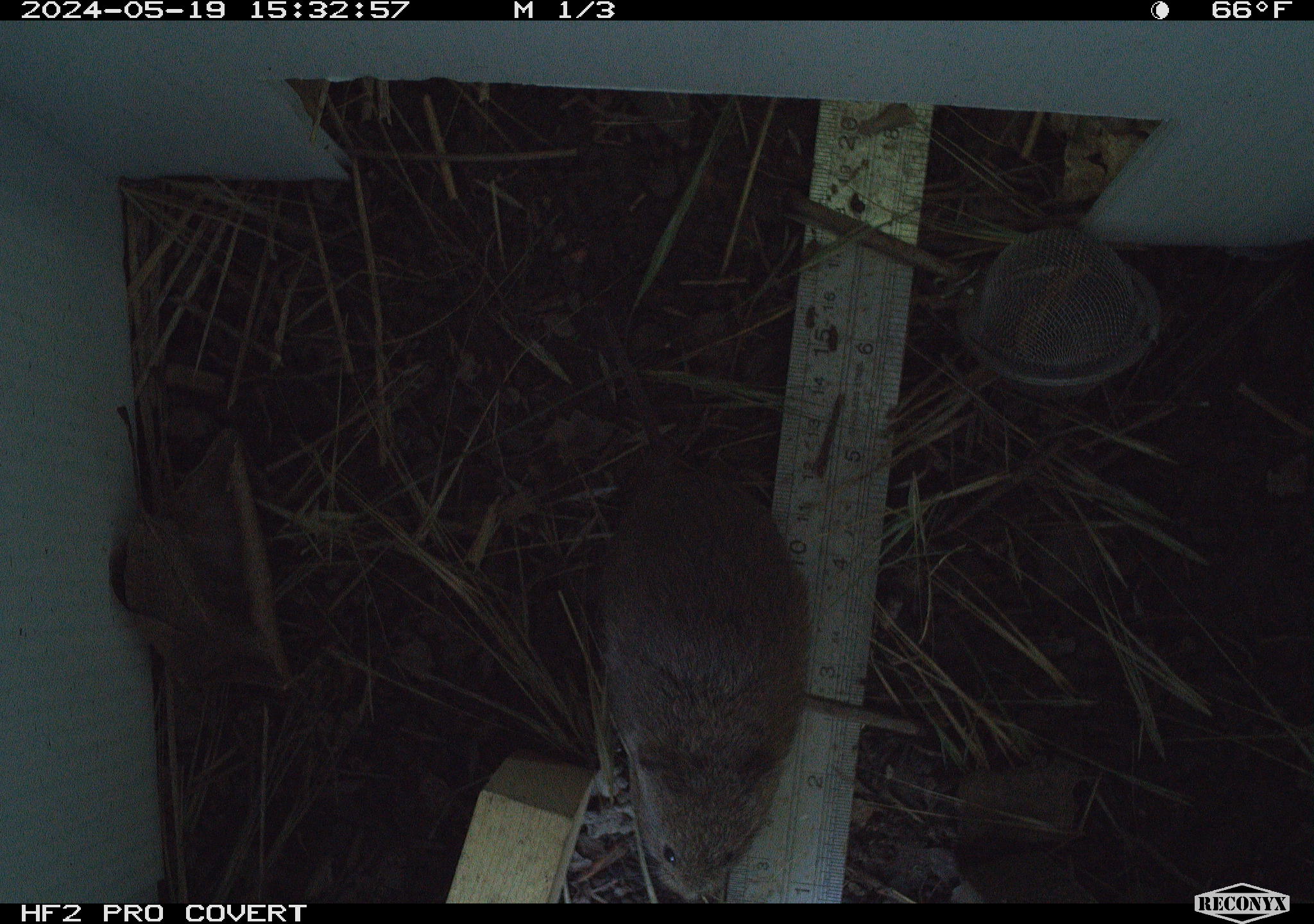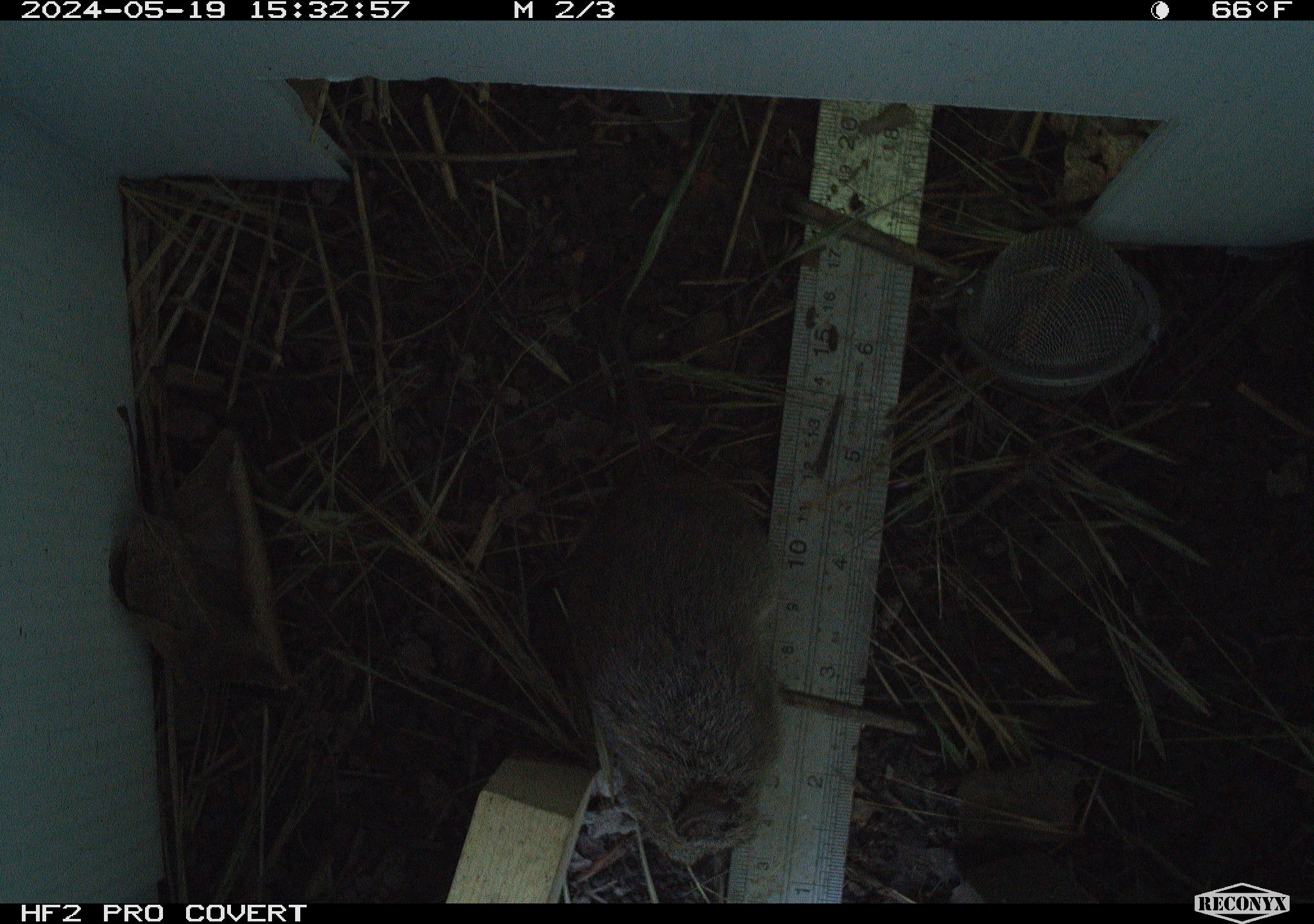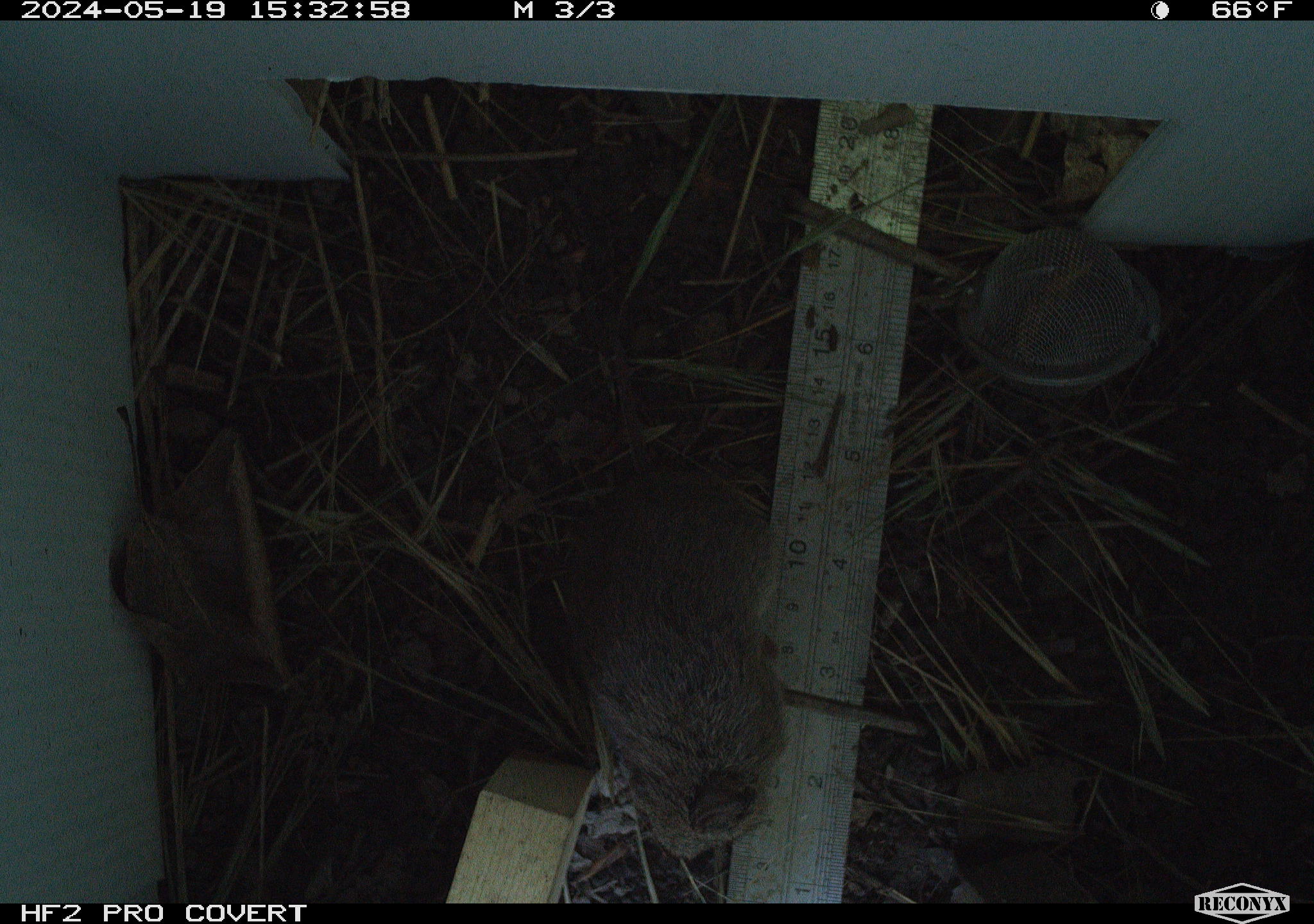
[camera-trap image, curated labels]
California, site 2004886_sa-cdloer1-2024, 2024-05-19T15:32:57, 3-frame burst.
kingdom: Animalia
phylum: Chordata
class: Mammalia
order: Rodentia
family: Cricetidae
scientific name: Arvicolinae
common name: voles, lemmings, and muskrats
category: arvicolinae subfamily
Arvicolinae subfamily (voles, lemmings, and muskrats) (Arvicolinae).